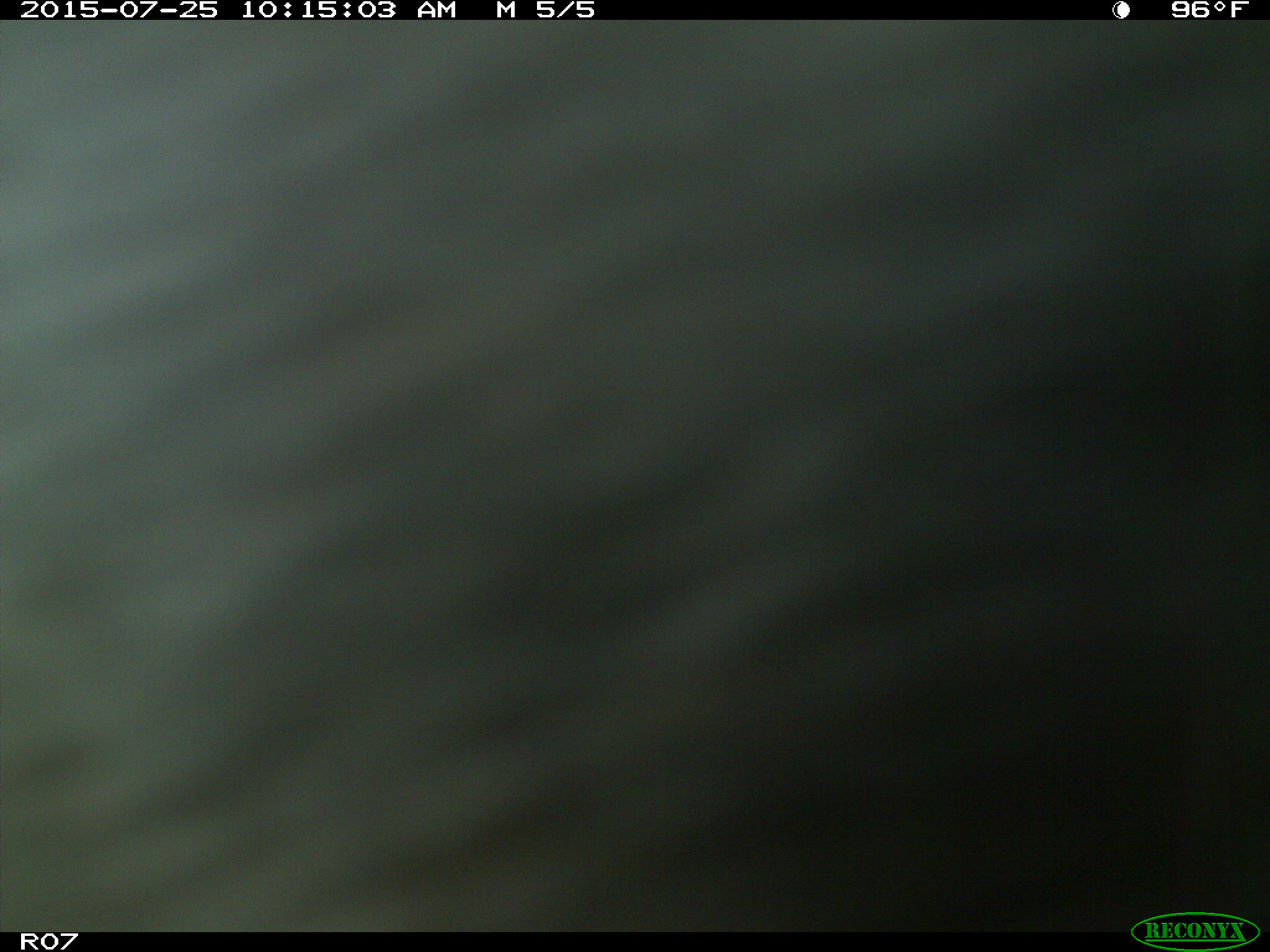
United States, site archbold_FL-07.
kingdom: Animalia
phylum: Chordata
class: Mammalia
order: Artiodactyla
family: Bovidae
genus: Bos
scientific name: Bos taurus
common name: domestic cow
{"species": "Bos taurus (domestic cow)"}